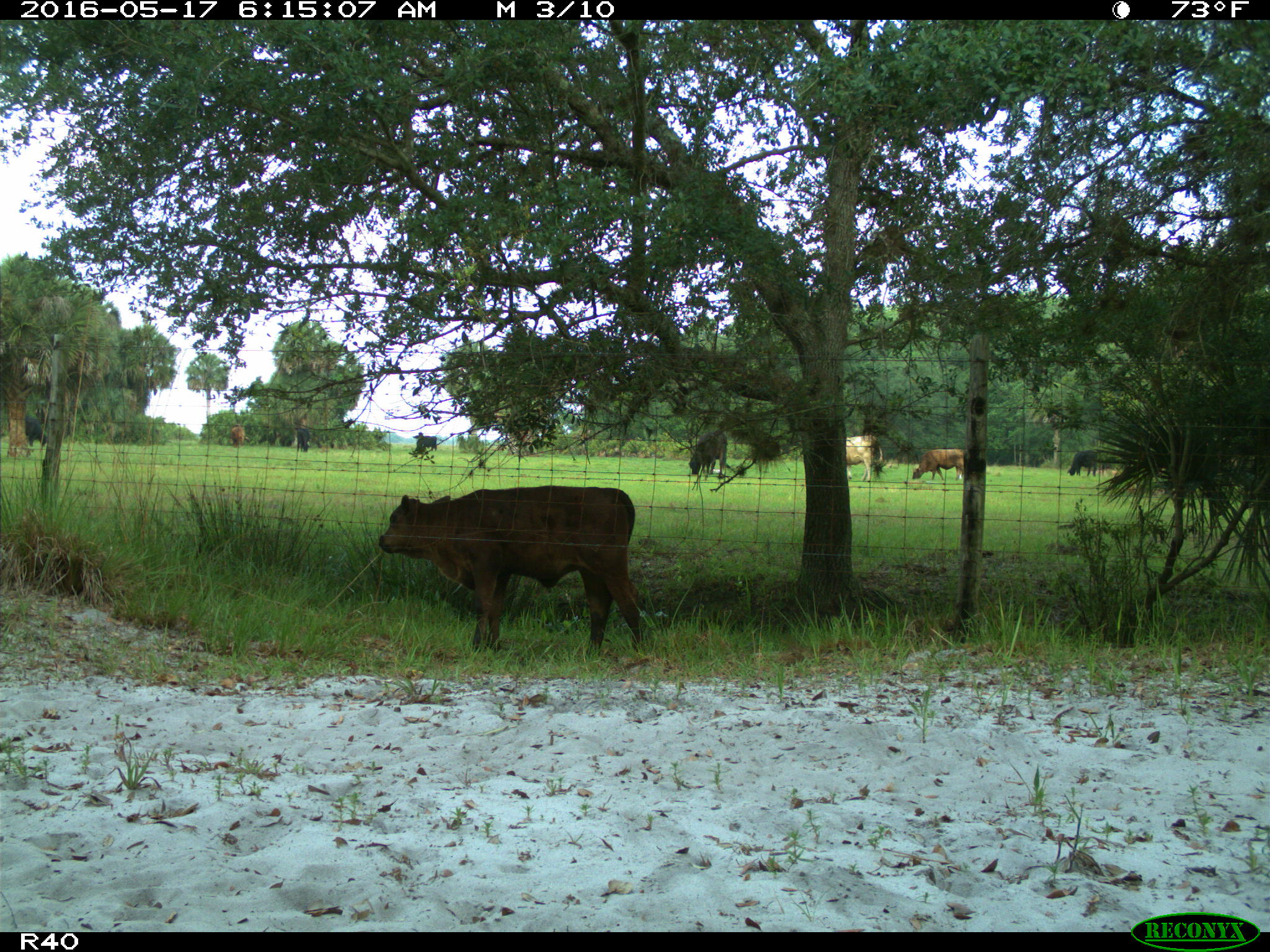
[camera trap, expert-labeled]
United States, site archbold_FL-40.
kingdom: Animalia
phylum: Chordata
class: Mammalia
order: Artiodactyla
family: Bovidae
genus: Bos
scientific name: Bos taurus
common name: domestic cow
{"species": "Bos taurus (domestic cow)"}